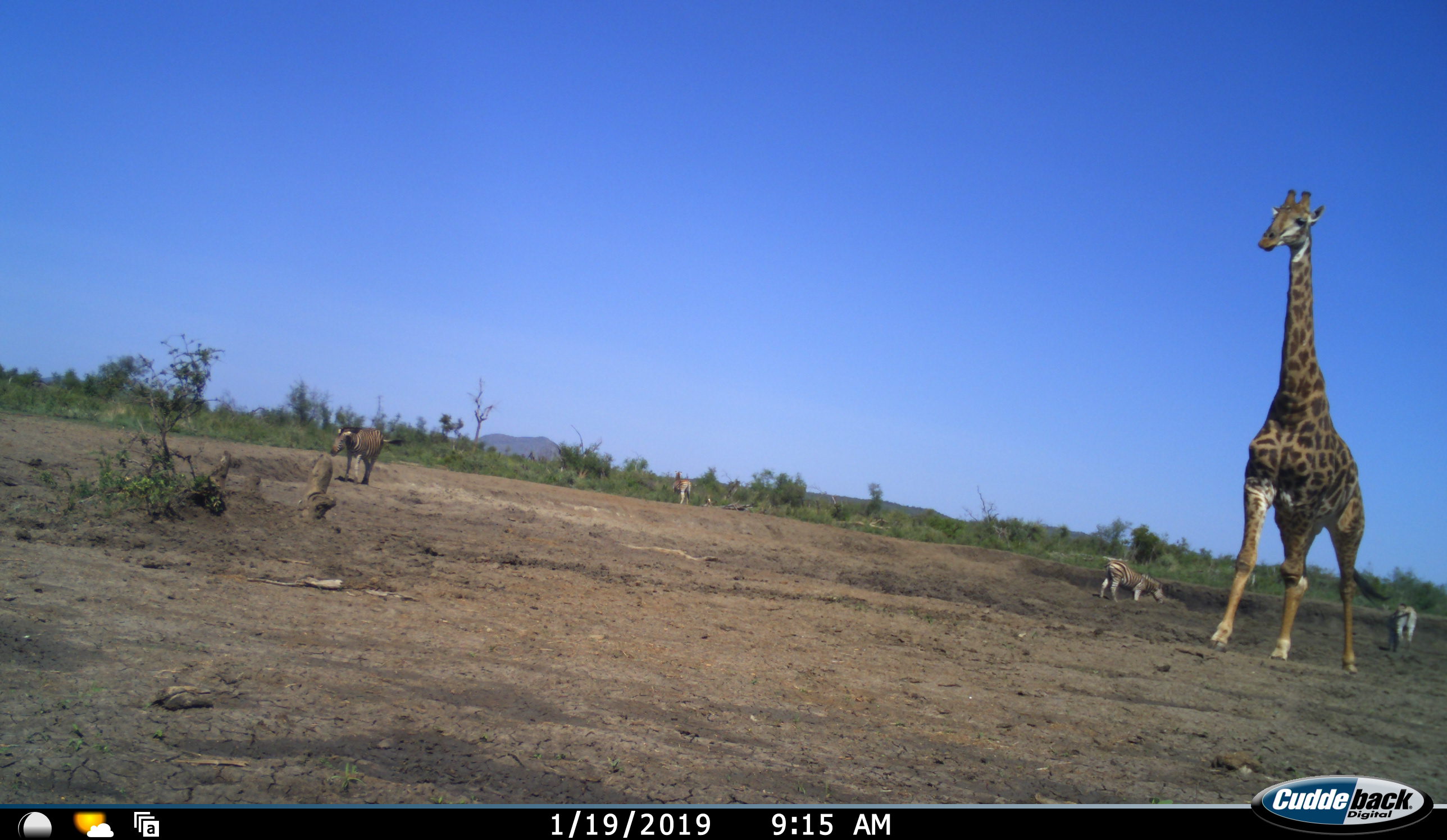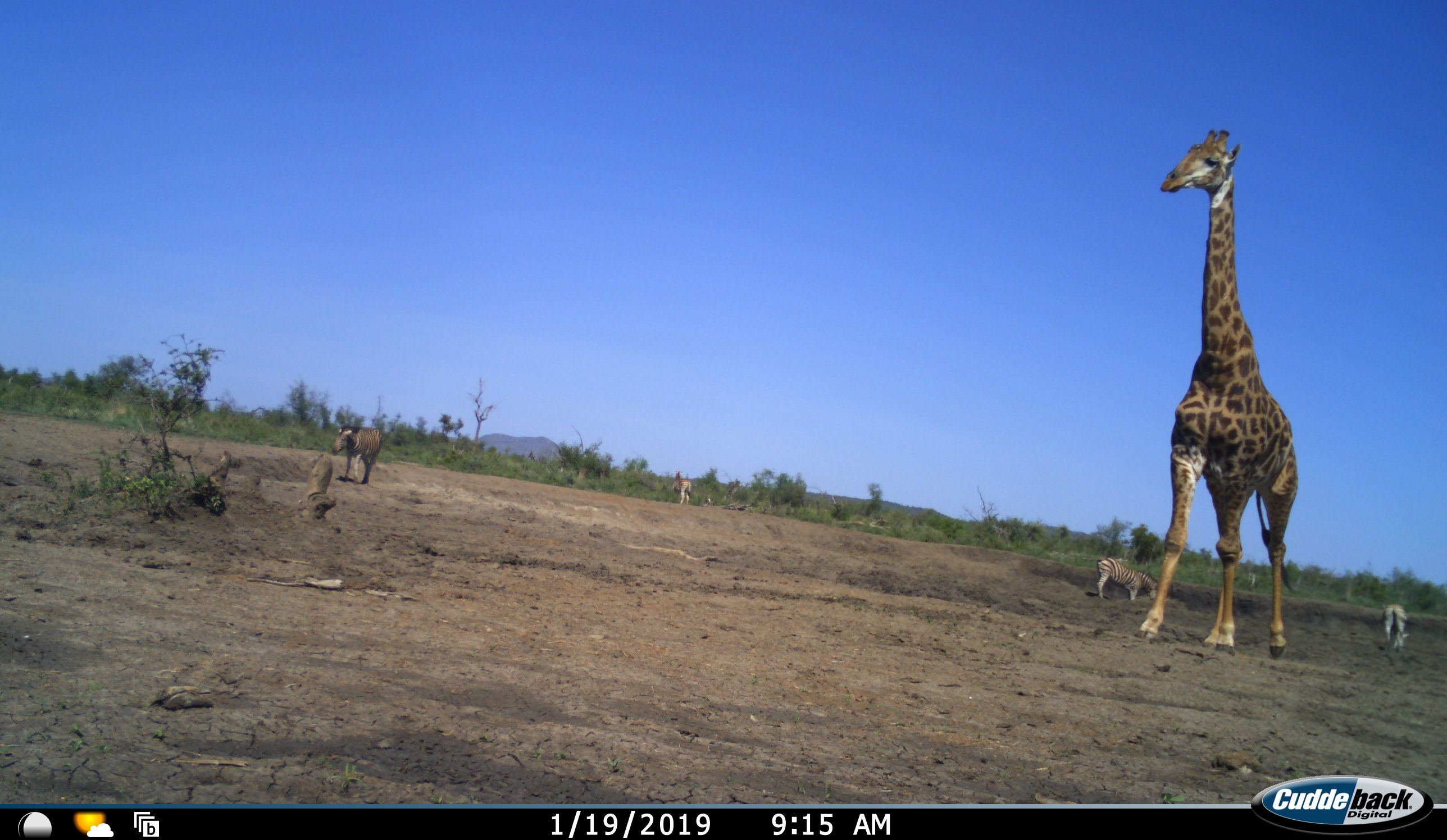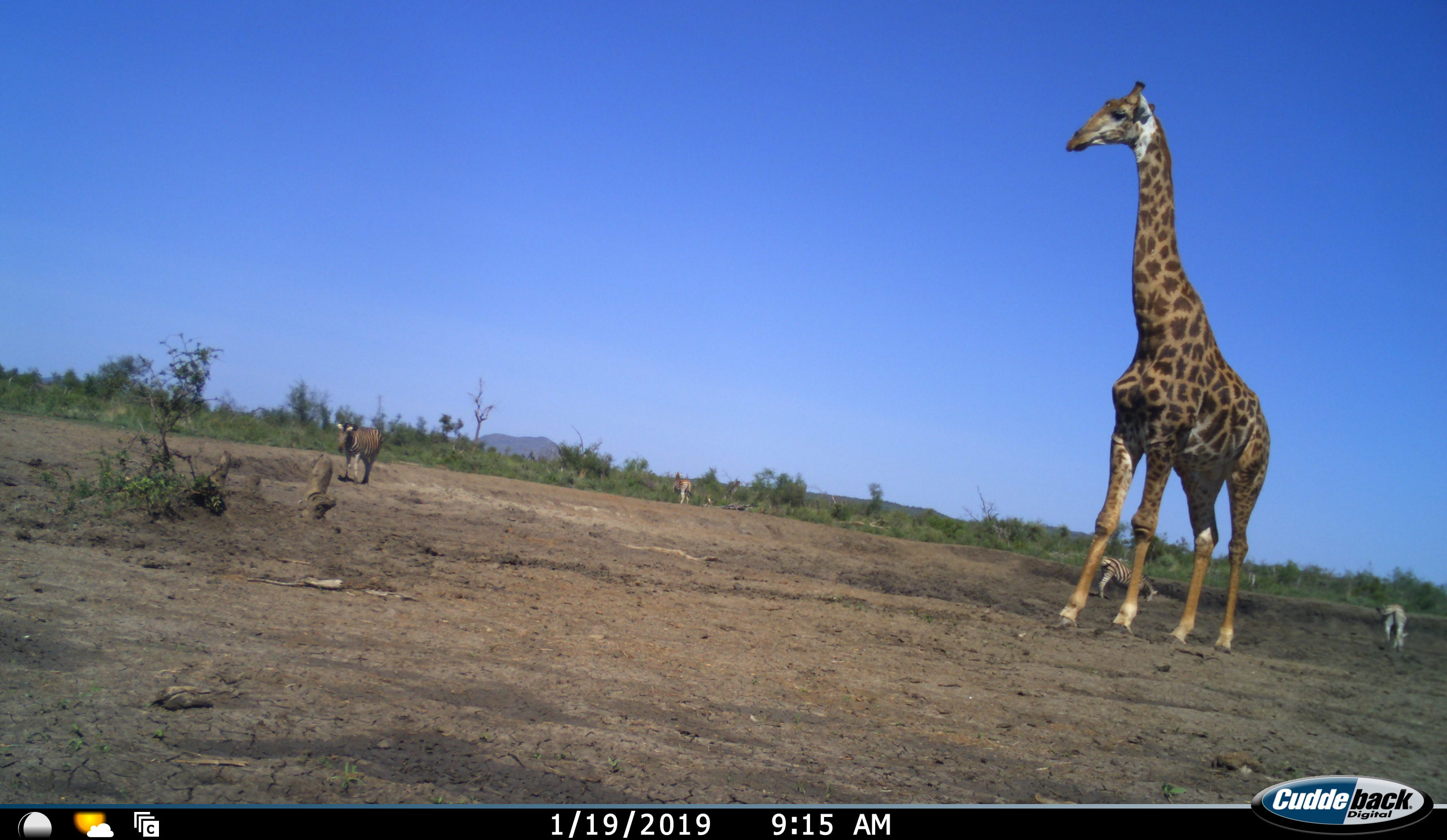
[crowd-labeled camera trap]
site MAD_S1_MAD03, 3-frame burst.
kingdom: Animalia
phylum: Chordata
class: Mammalia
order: Artiodactyla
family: Giraffidae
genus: Giraffa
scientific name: Giraffa camelopardalis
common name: giraffe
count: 1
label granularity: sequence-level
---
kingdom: Animalia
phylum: Chordata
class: Mammalia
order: Perissodactyla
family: Equidae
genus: Equus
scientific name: Equus quagga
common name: plains zebra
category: zebraplains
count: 4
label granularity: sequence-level